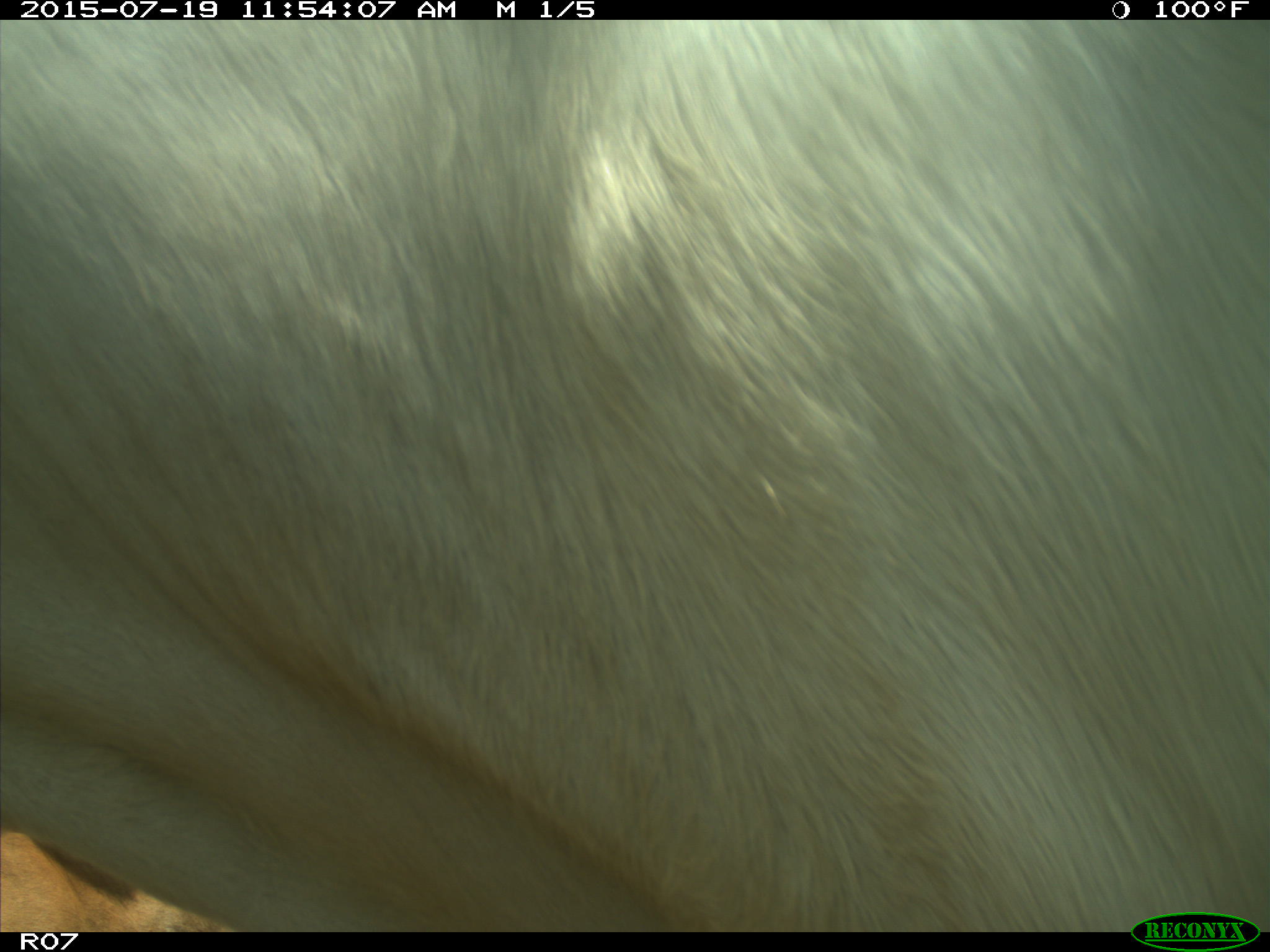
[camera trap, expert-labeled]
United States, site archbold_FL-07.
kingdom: Animalia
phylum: Chordata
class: Mammalia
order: Artiodactyla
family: Bovidae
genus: Bos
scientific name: Bos taurus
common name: domestic cow